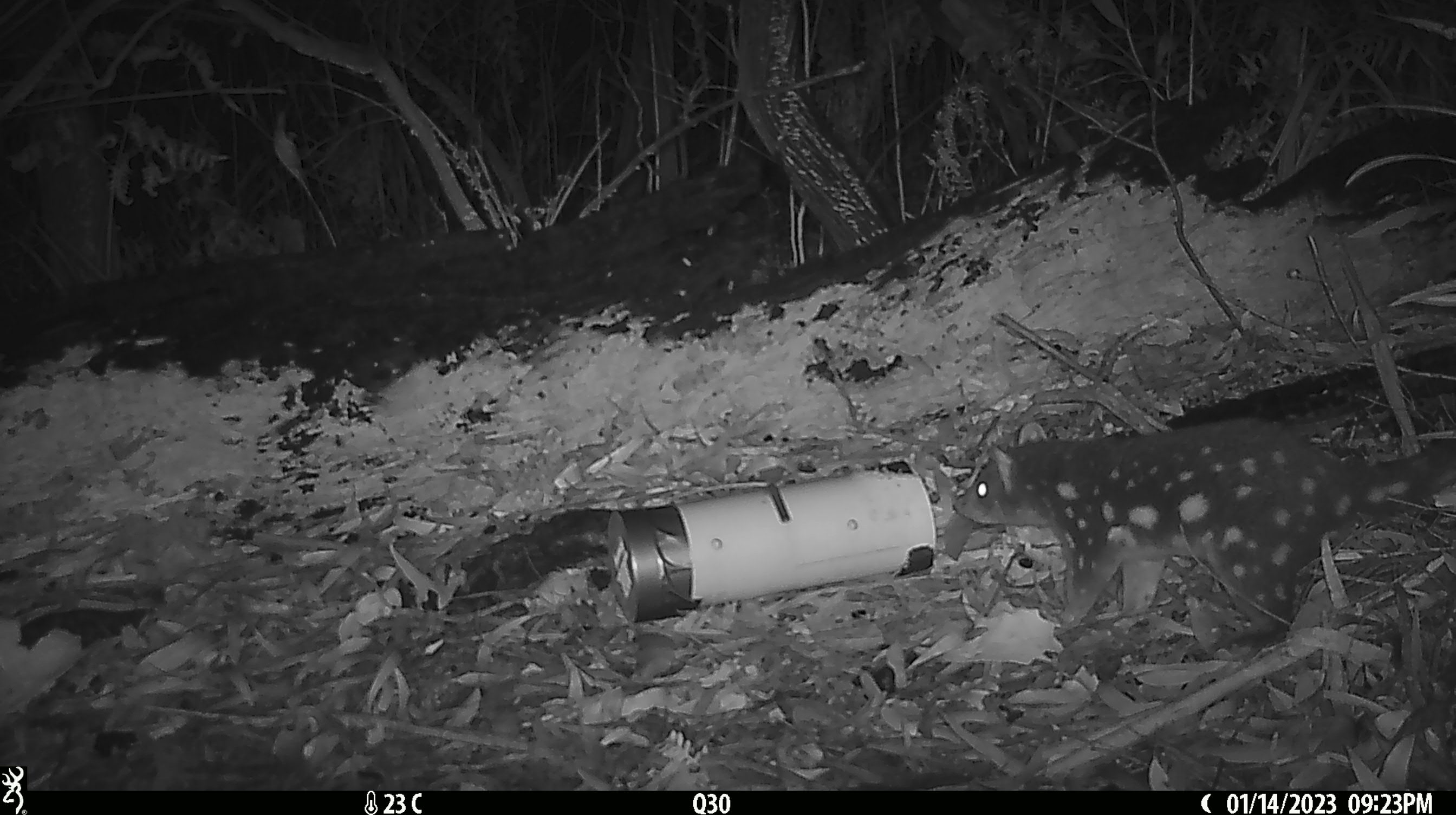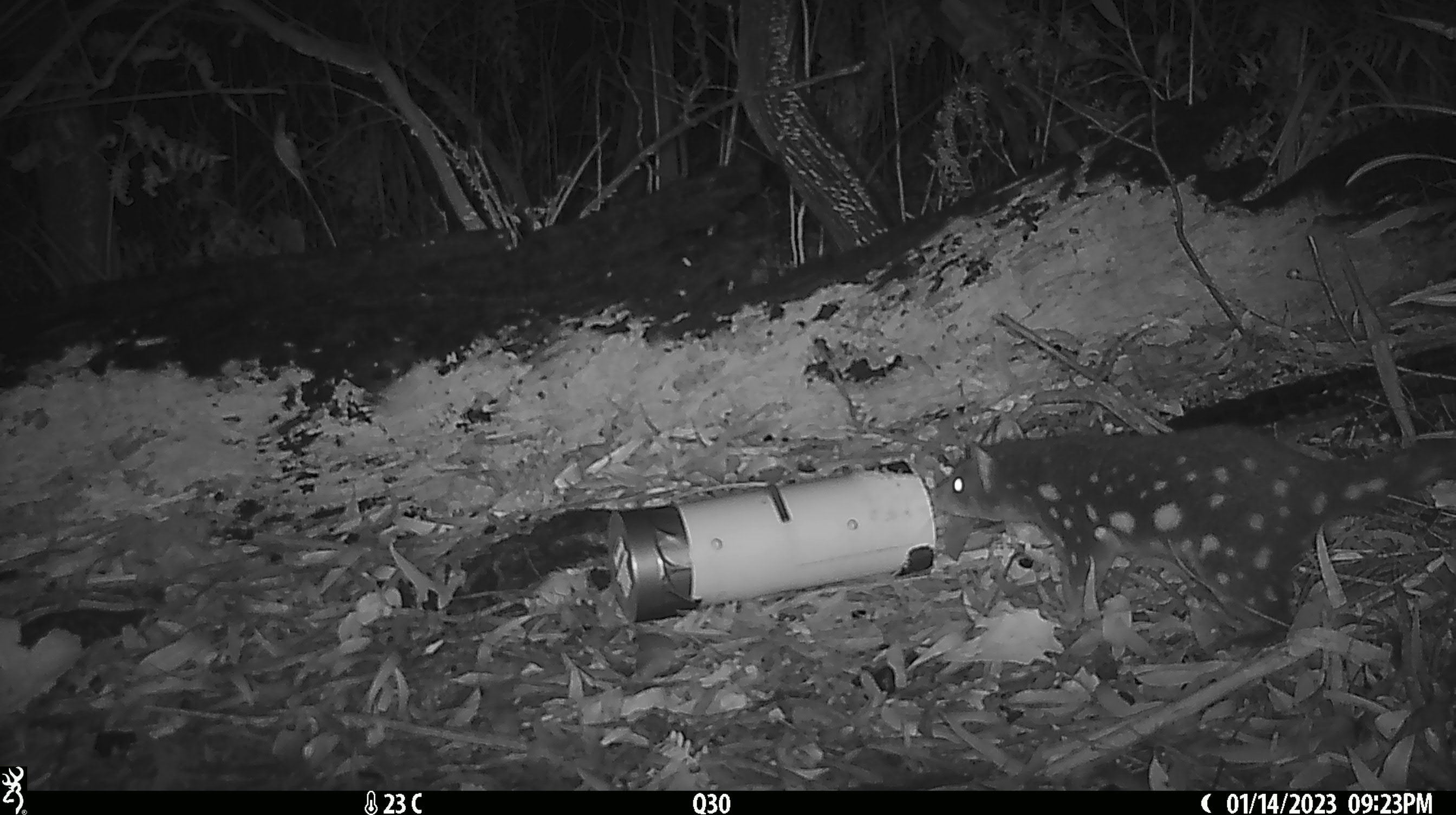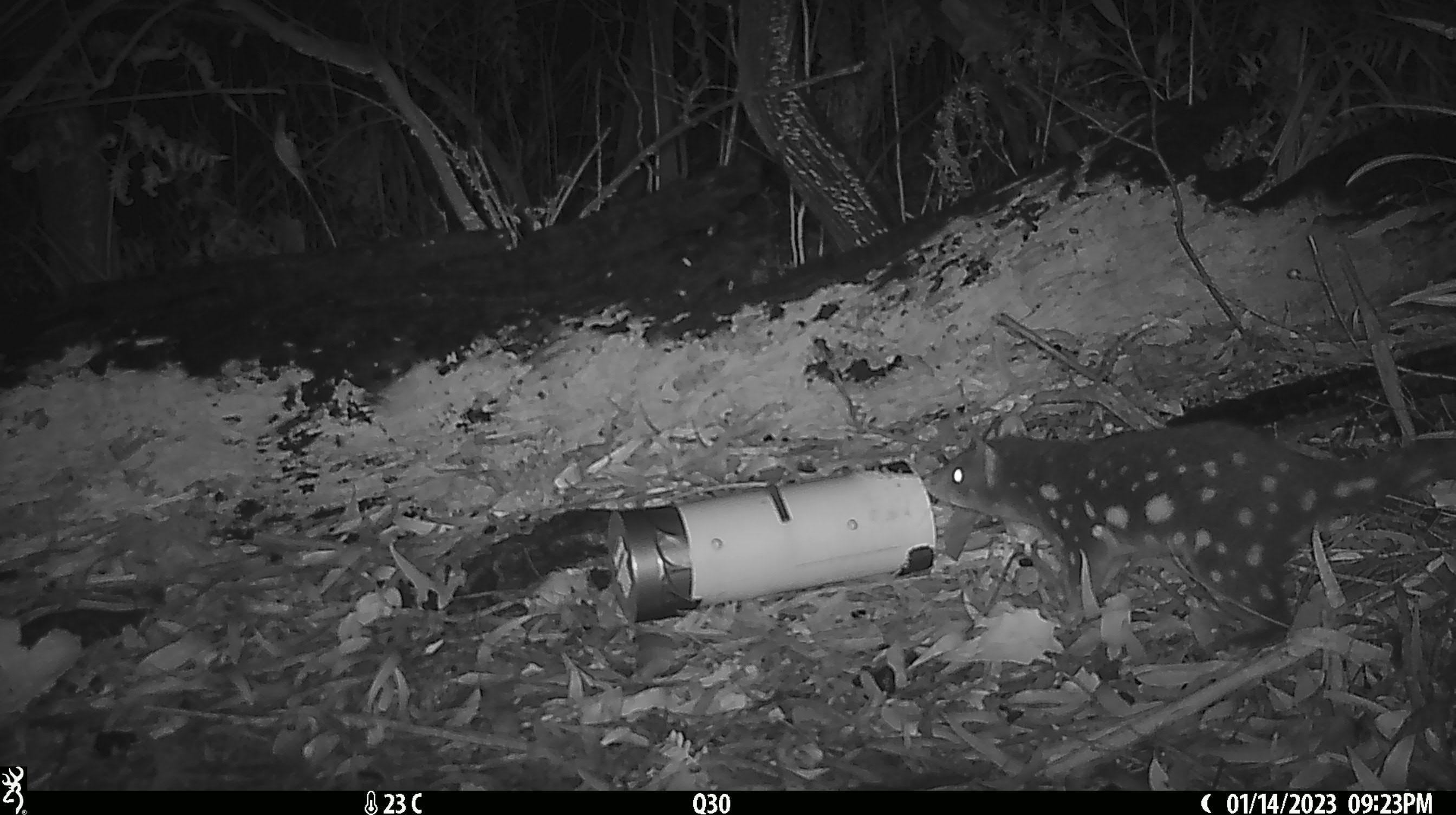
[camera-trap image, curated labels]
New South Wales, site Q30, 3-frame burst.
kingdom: Animalia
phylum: Chordata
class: Mammalia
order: Dasyuromorphia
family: Dasyuridae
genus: Dasyurus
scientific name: Dasyurus maculatus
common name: spotted-tailed quoll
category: quoll